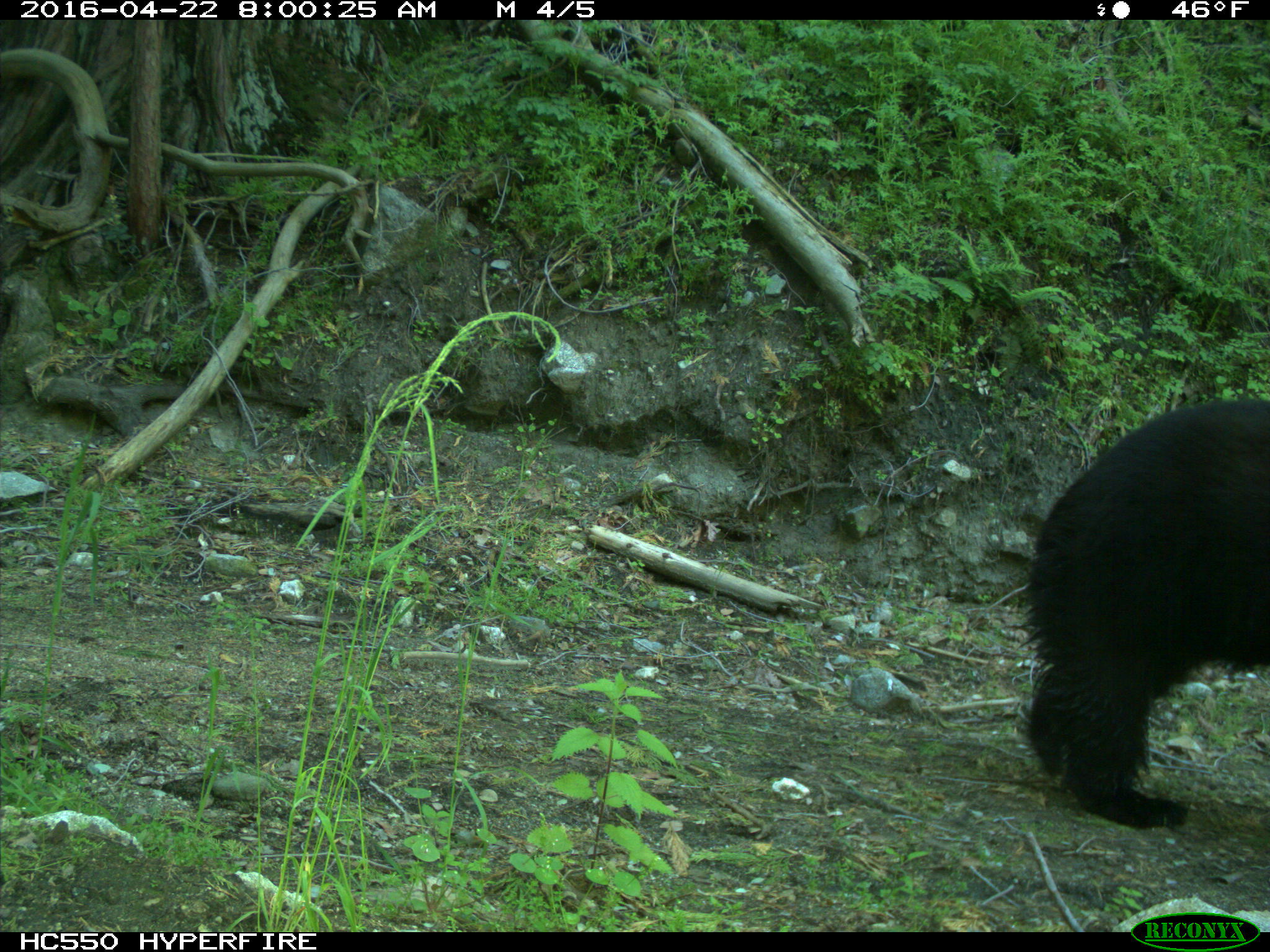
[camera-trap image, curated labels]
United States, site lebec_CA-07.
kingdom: Animalia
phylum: Chordata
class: Mammalia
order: Carnivora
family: Ursidae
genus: Ursus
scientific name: Ursus americanus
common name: american black bear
Ursus americanus (american black bear).